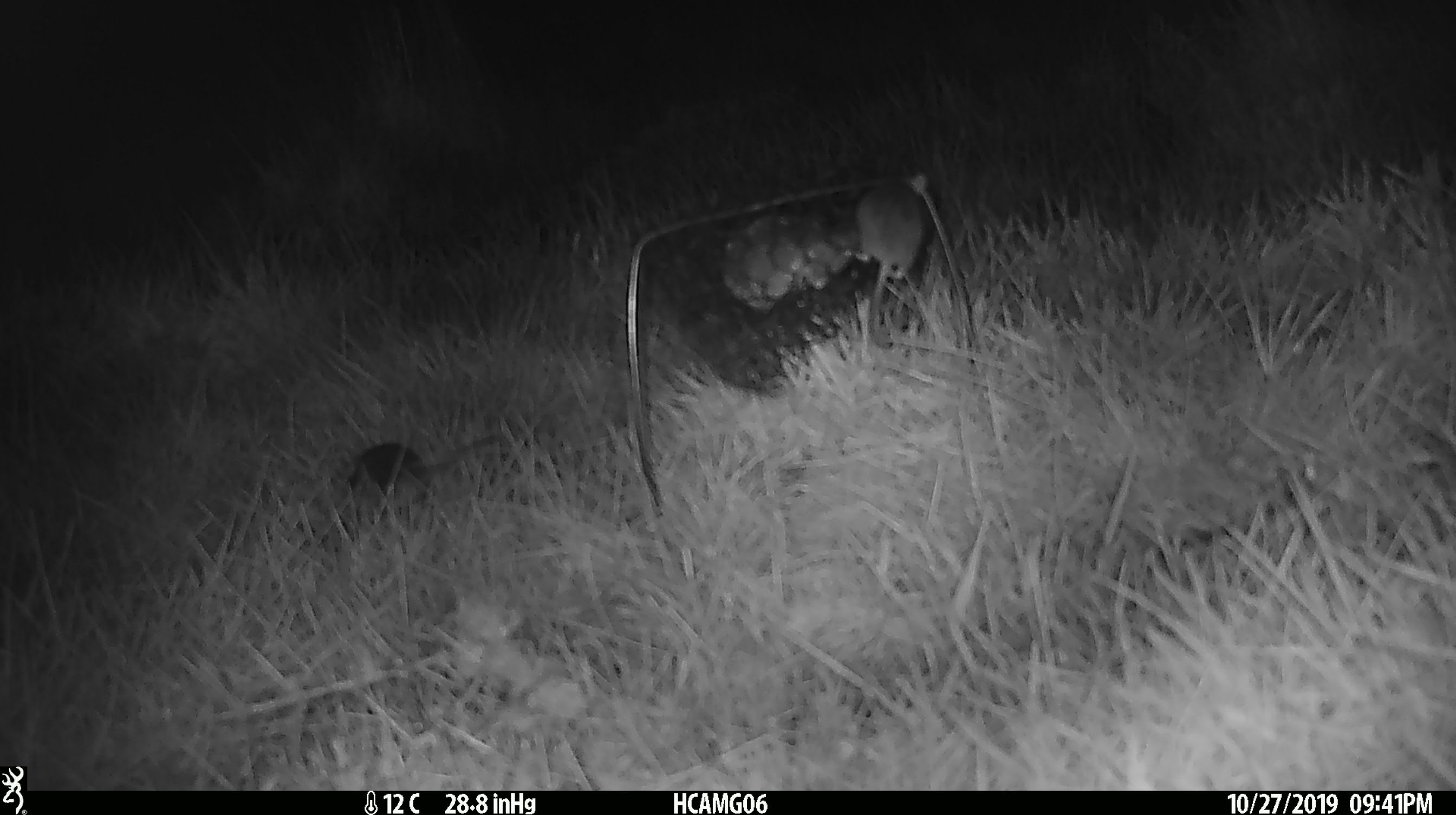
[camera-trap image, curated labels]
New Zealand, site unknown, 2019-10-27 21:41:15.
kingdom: Animalia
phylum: Chordata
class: Mammalia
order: Rodentia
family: Muridae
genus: Mus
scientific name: Mus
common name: mouse